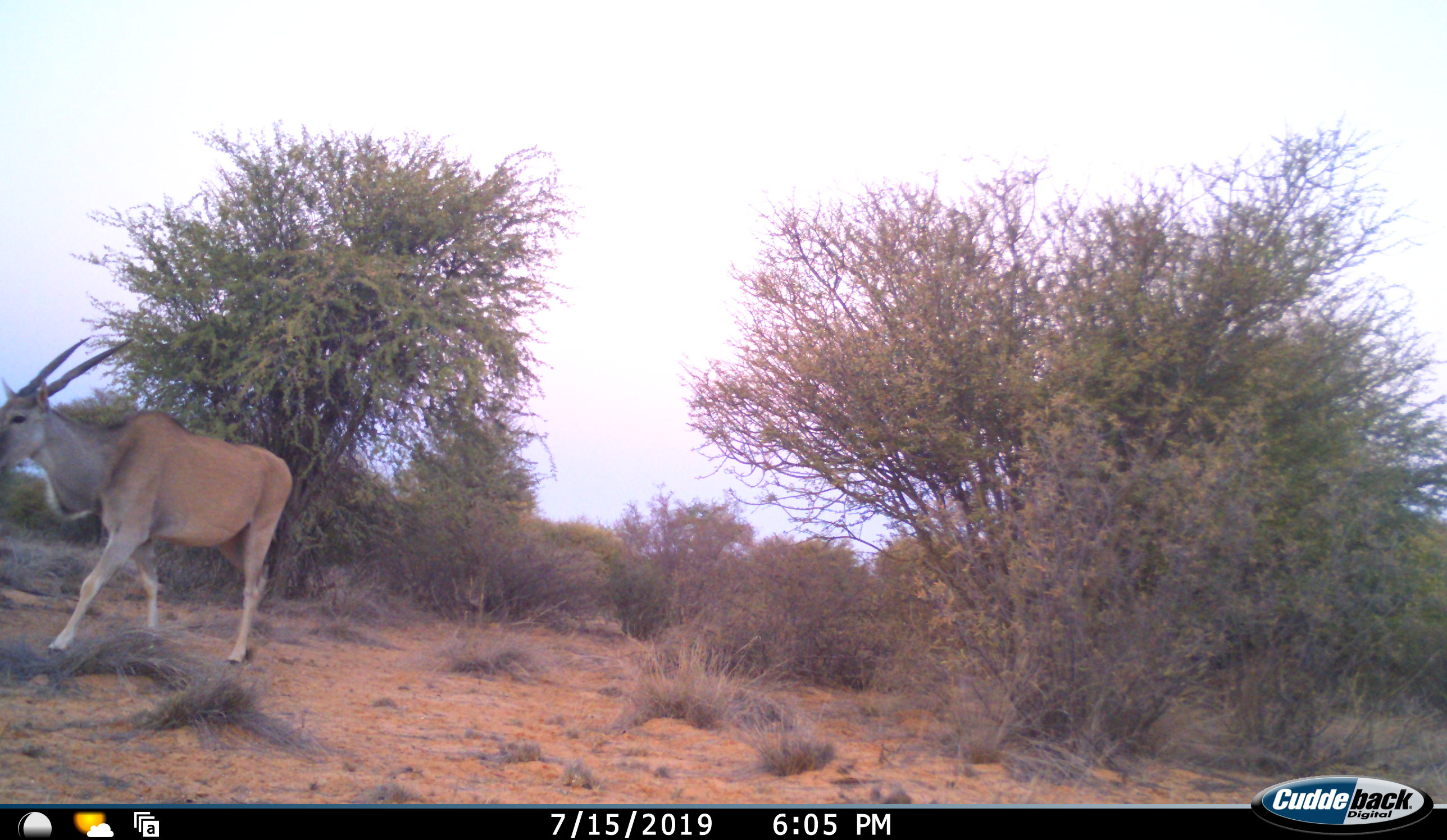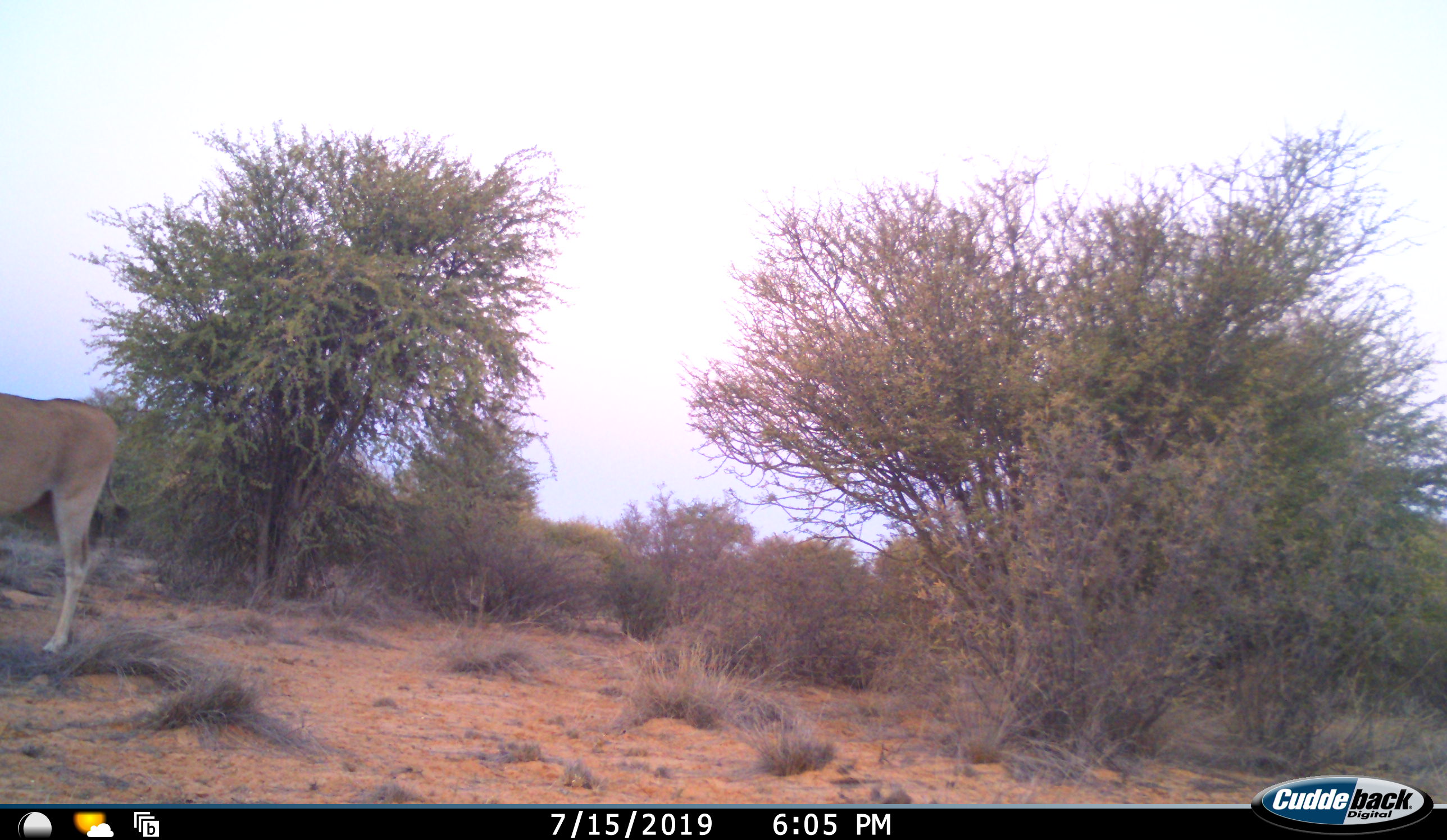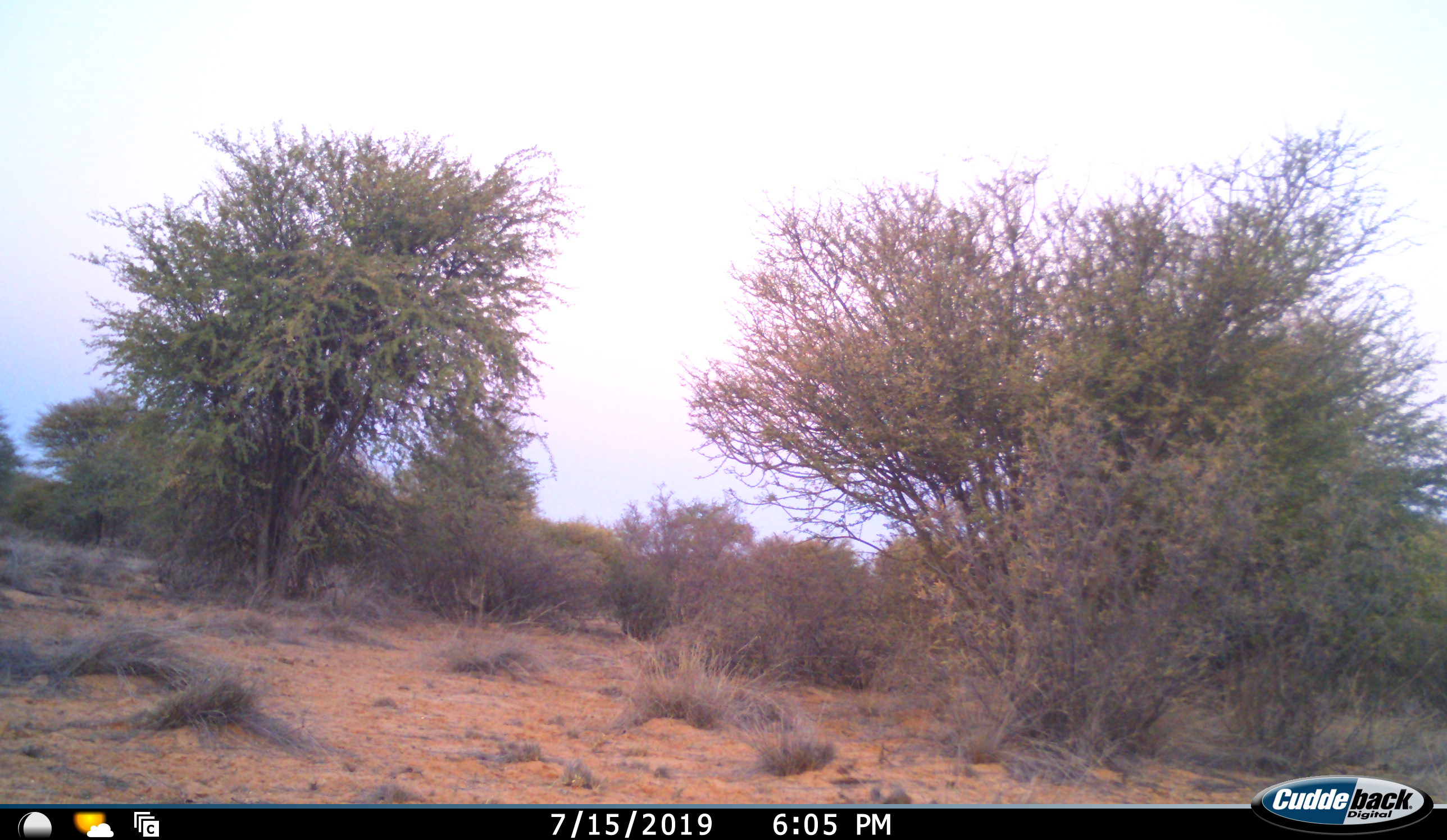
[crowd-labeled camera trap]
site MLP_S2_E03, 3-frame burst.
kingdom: Animalia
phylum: Chordata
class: Mammalia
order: Artiodactyla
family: Bovidae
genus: Tragelaphus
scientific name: Tragelaphus oryx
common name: eland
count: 1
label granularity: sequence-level